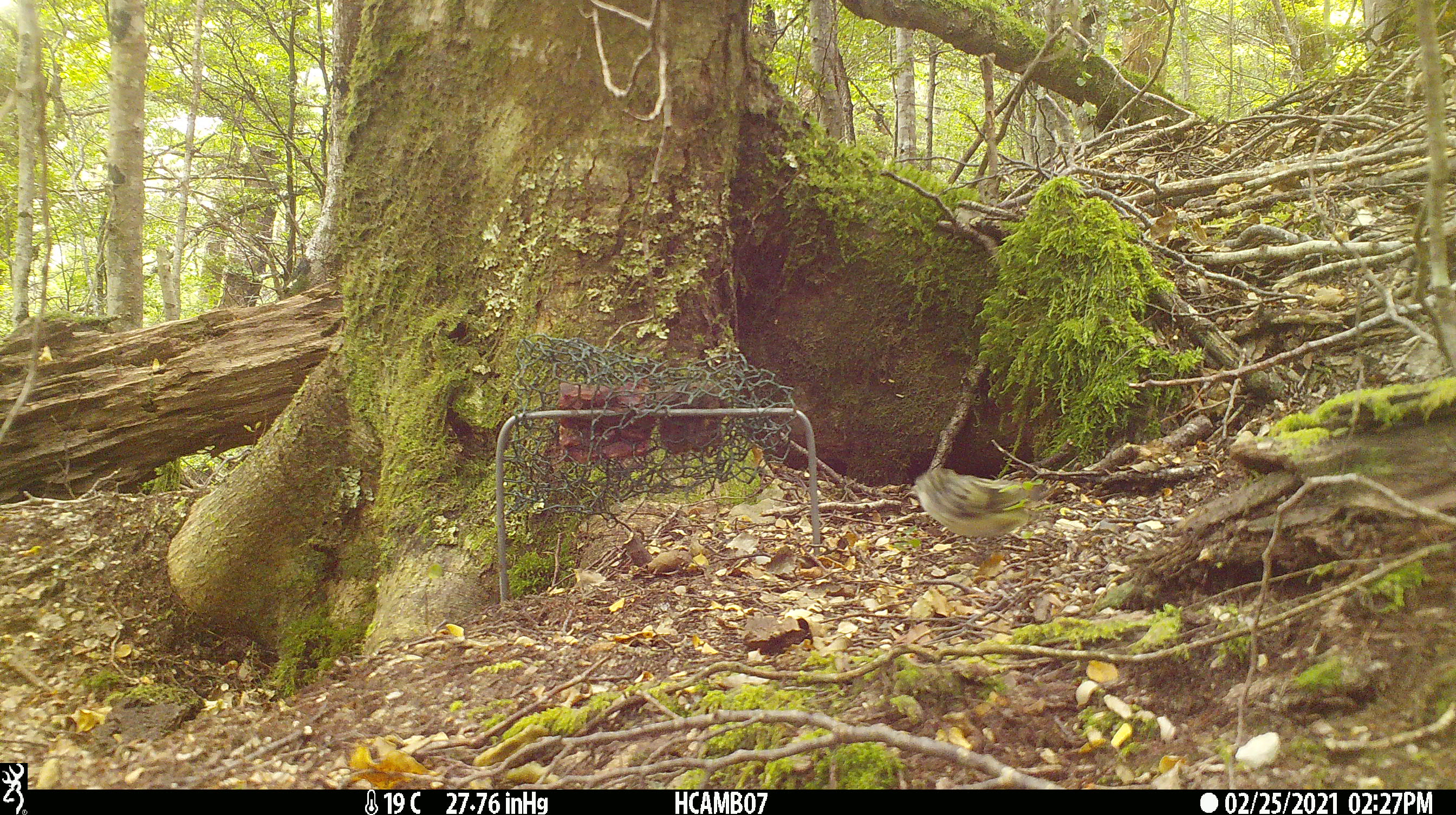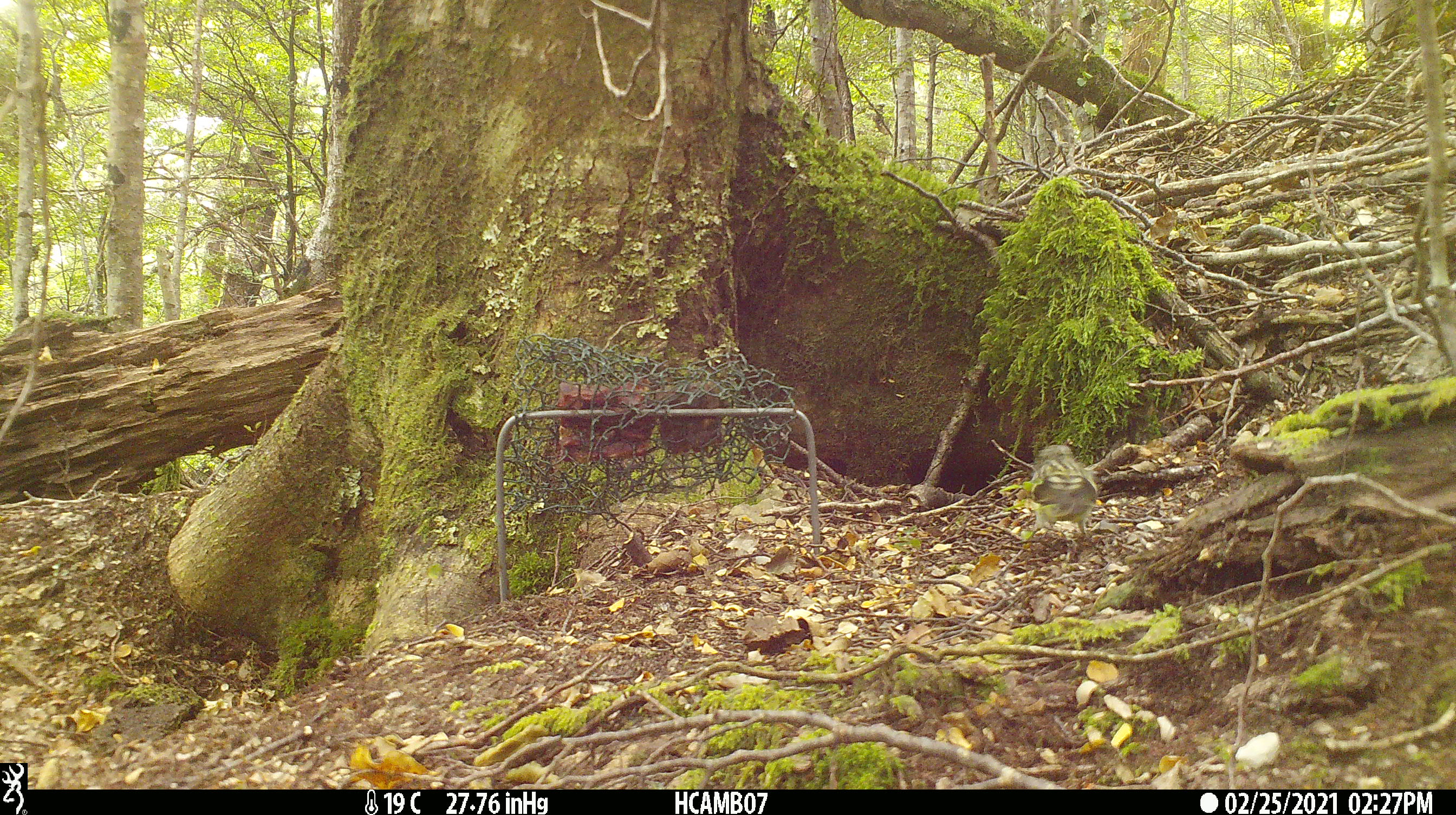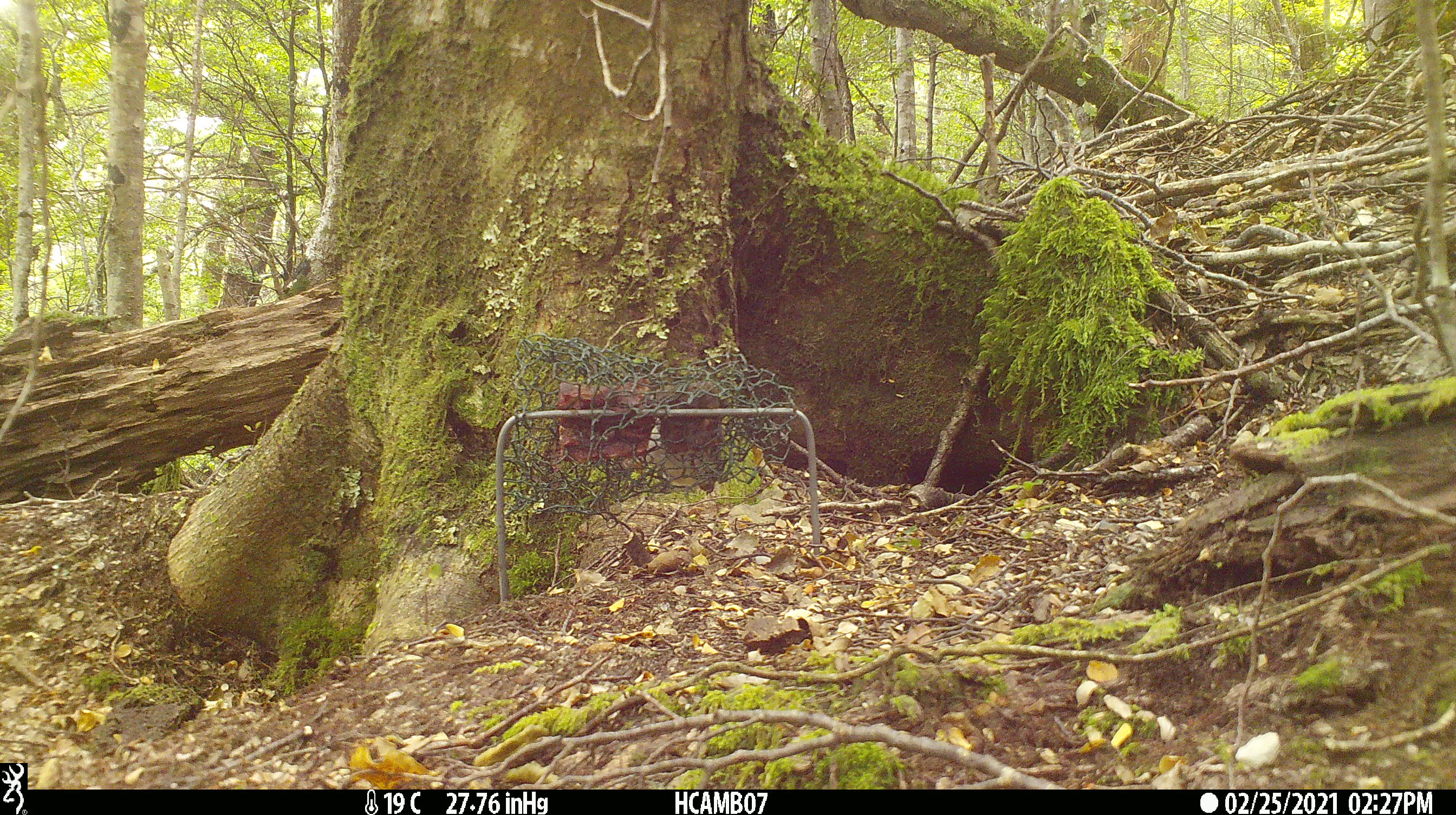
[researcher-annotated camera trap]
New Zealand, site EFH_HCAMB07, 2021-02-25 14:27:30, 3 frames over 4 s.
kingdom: Animalia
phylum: Chordata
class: Aves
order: Passeriformes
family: Acanthisittidae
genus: Acanthisitta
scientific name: Acanthisitta chloris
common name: rifleman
Rifleman (Acanthisitta chloris).